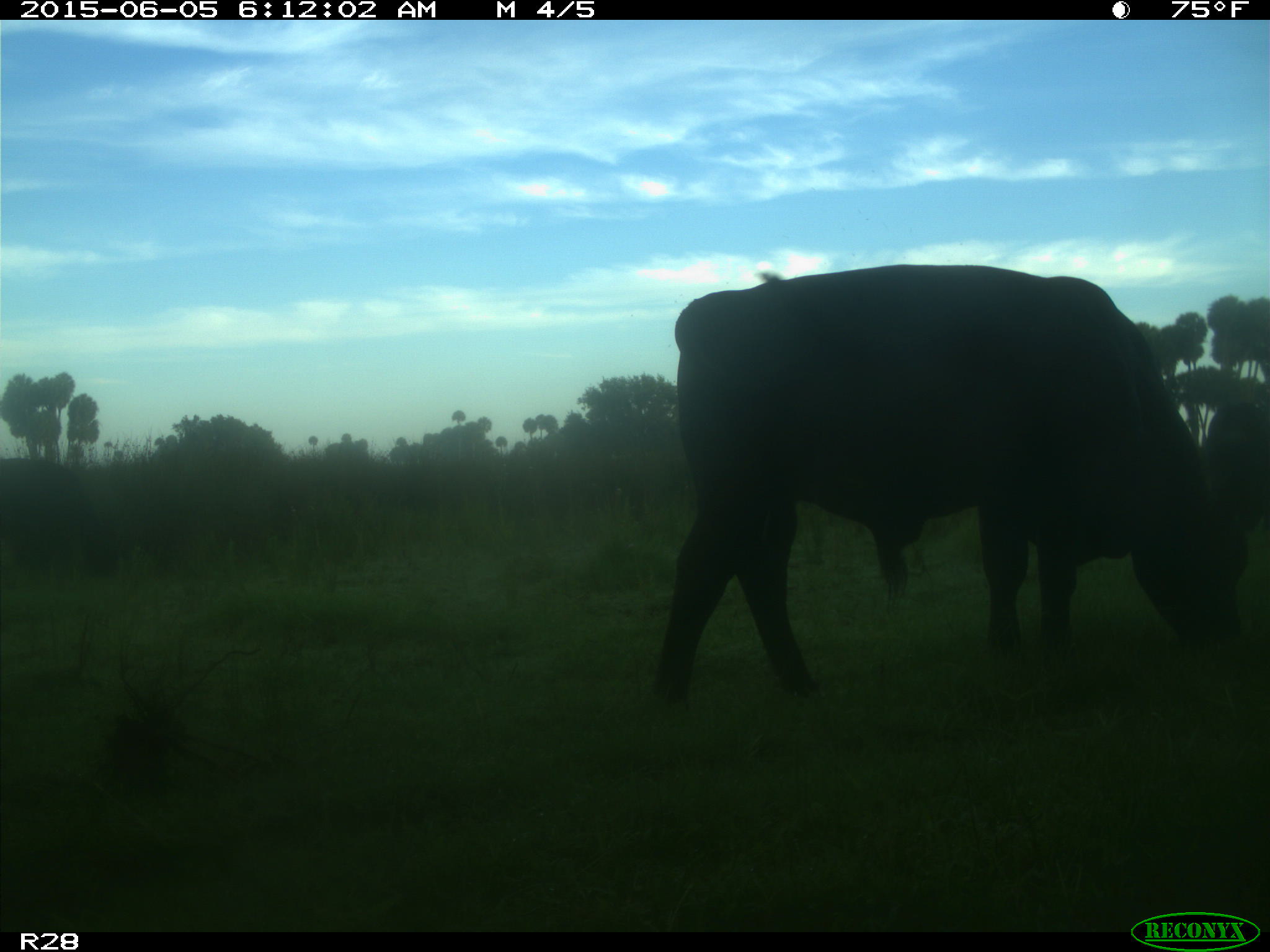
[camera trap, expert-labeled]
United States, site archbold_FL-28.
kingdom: Animalia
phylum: Chordata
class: Mammalia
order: Artiodactyla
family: Bovidae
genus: Bos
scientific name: Bos taurus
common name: domestic cow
Bos taurus (domestic cow).